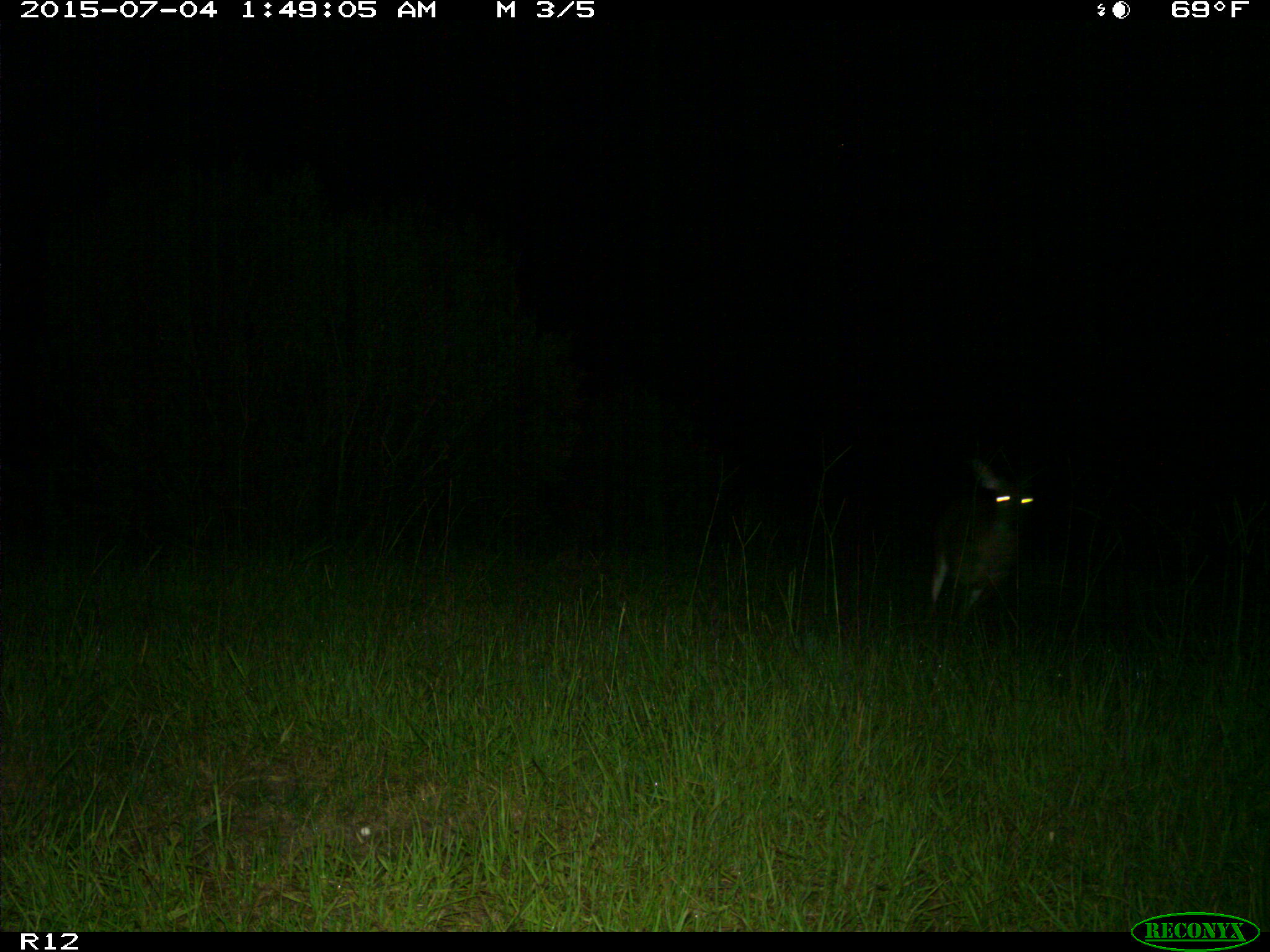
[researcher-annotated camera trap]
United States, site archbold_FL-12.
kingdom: Animalia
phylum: Chordata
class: Mammalia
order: Artiodactyla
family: Cervidae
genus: Odocoileus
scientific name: Odocoileus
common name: deer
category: unidentified deer